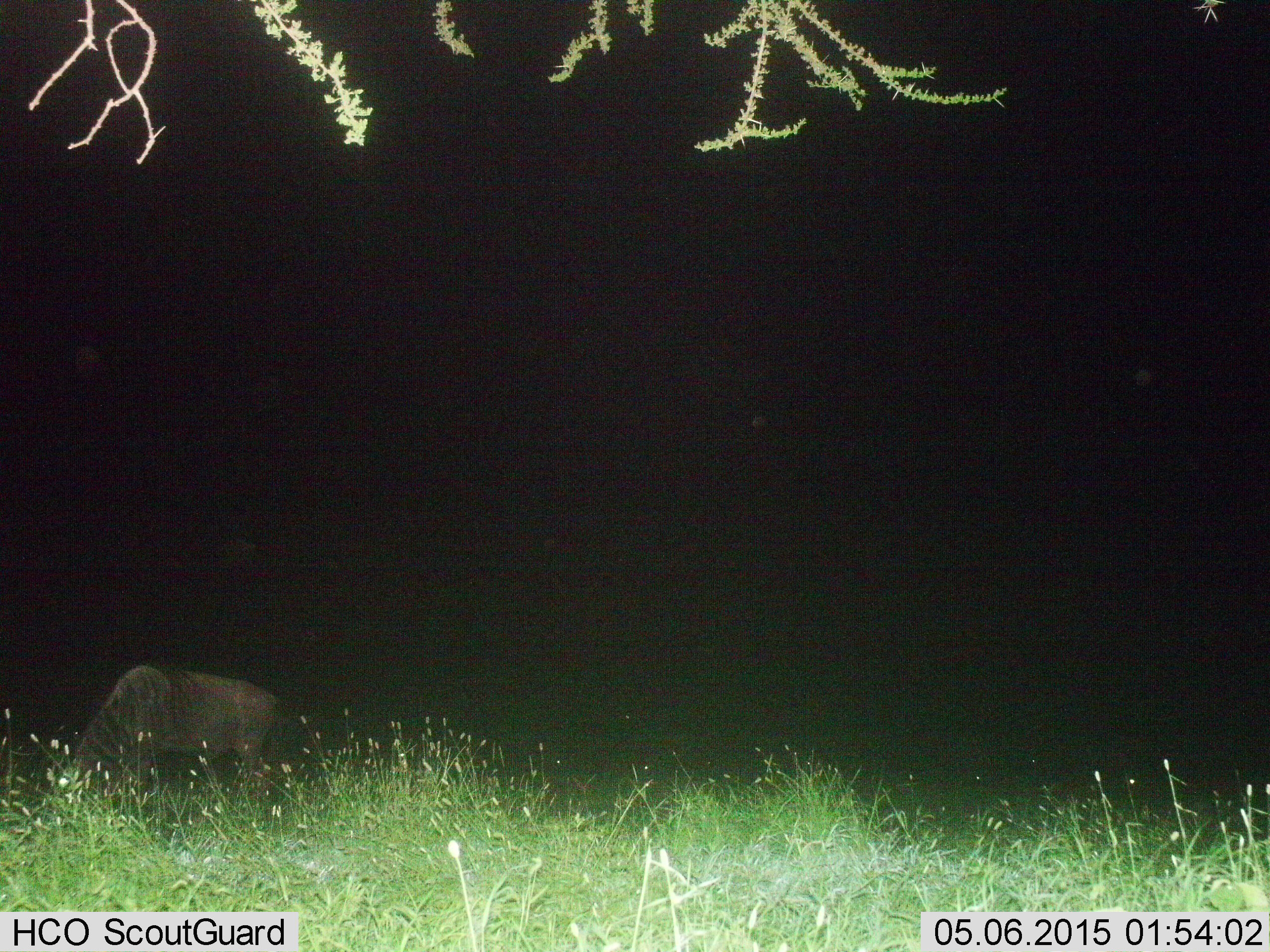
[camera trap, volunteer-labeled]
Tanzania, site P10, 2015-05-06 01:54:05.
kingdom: Animalia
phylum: Chordata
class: Mammalia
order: Artiodactyla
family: Bovidae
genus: Connochaetes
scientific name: Connochaetes taurinus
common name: blue wildebeest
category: wildebeest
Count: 1.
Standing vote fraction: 20%.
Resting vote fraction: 0%.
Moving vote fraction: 10%.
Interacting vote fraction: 0%.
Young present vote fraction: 0%.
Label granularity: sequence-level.